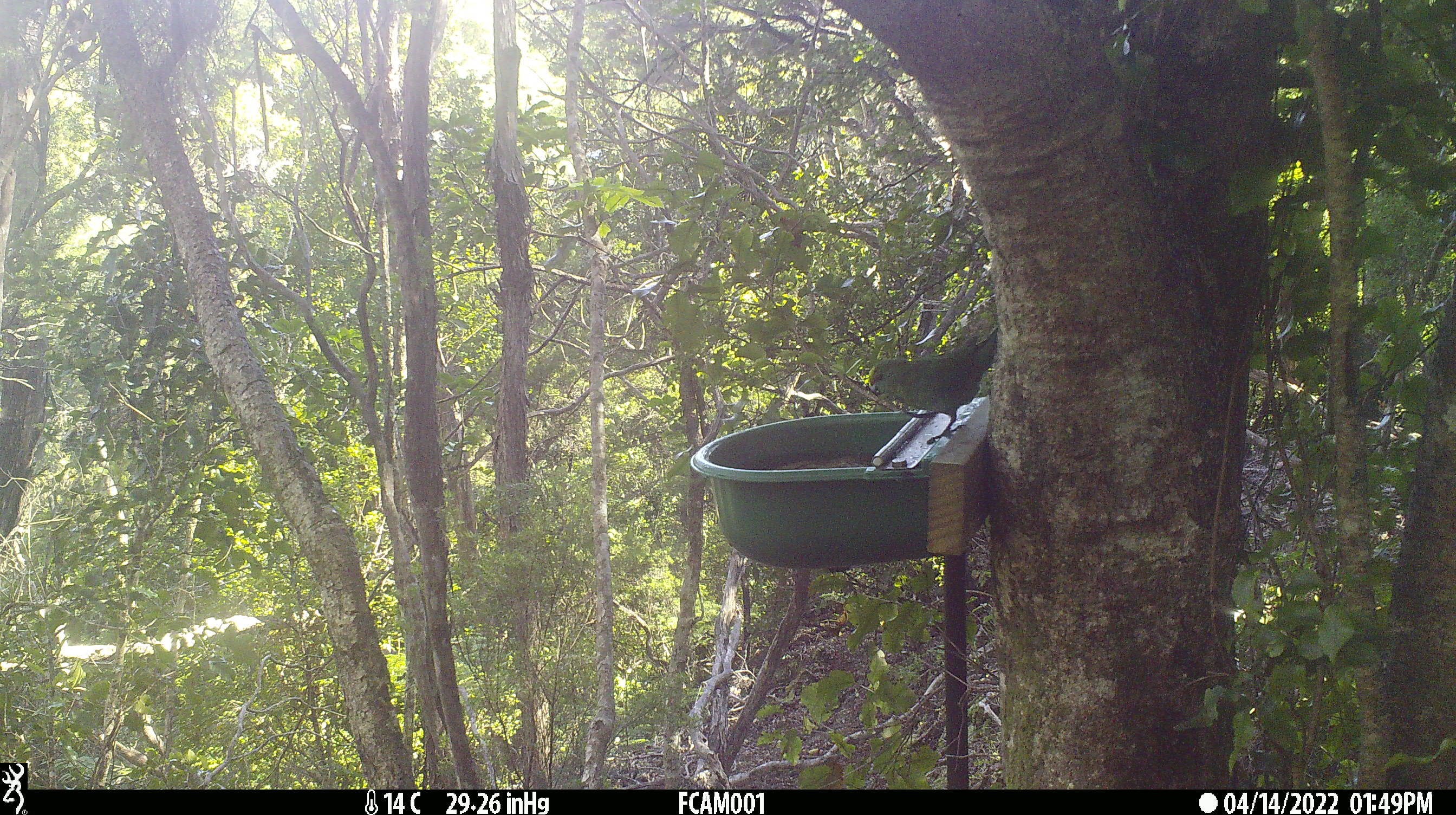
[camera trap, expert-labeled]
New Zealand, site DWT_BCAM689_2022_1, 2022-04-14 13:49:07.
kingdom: Animalia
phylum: Chordata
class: Aves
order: Psittaciformes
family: Psittaculidae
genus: Cyanoramphus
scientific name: Cyanoramphus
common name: parakeet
Parakeet (Cyanoramphus).